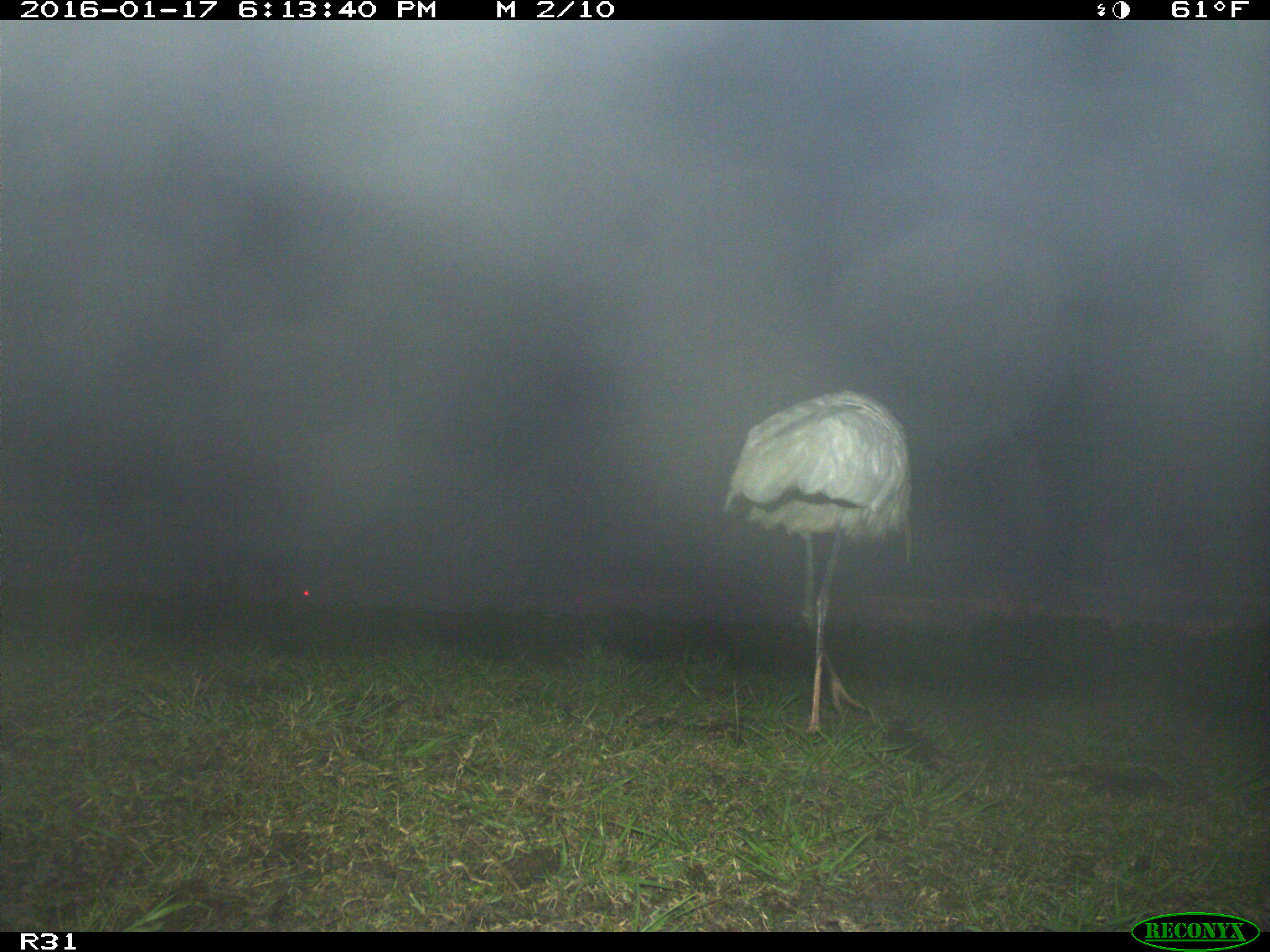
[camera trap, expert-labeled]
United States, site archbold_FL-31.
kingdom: Animalia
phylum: Chordata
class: Aves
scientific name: Aves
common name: birds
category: unidentified bird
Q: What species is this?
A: Unidentified bird (birds) (Aves).